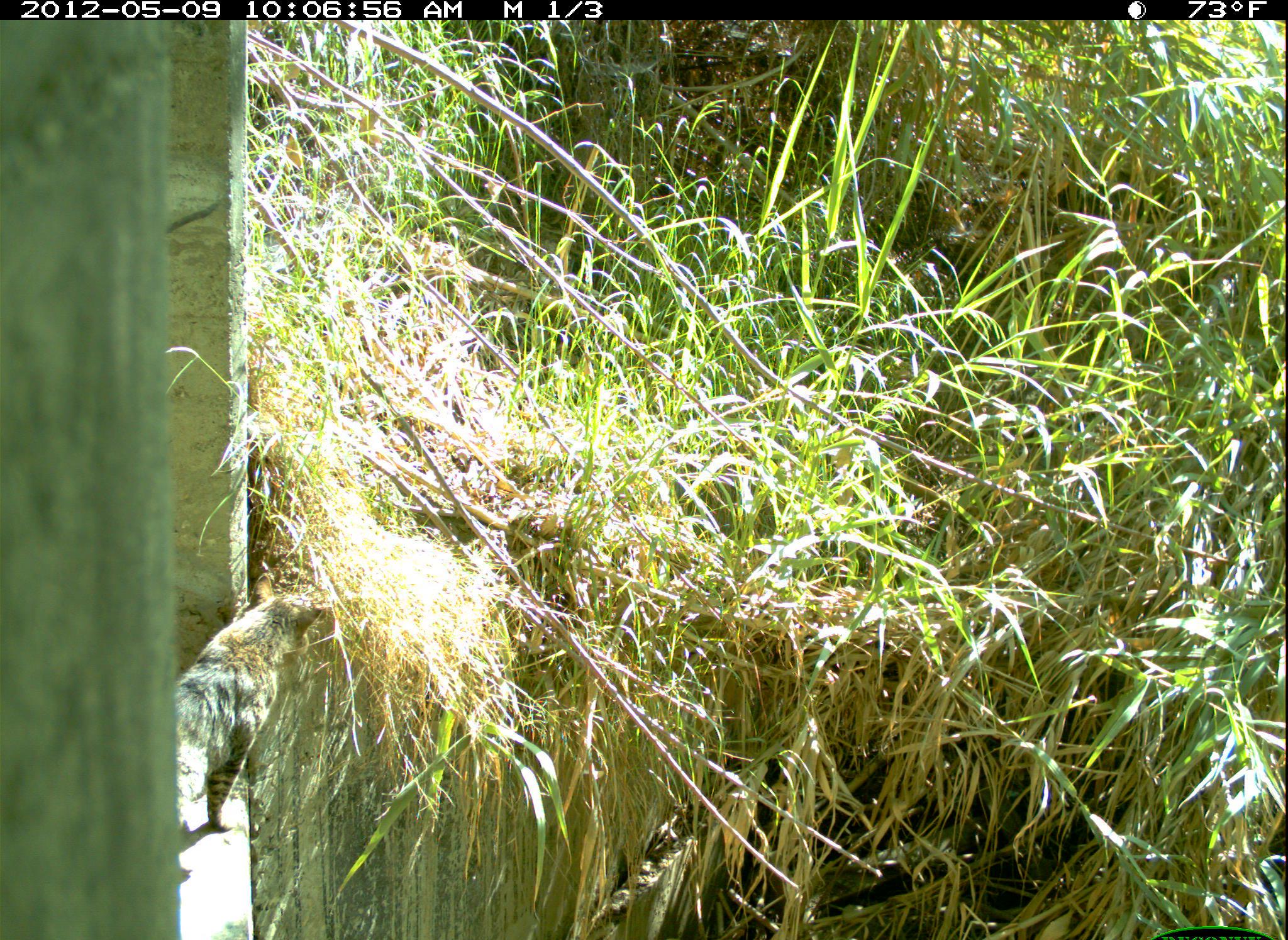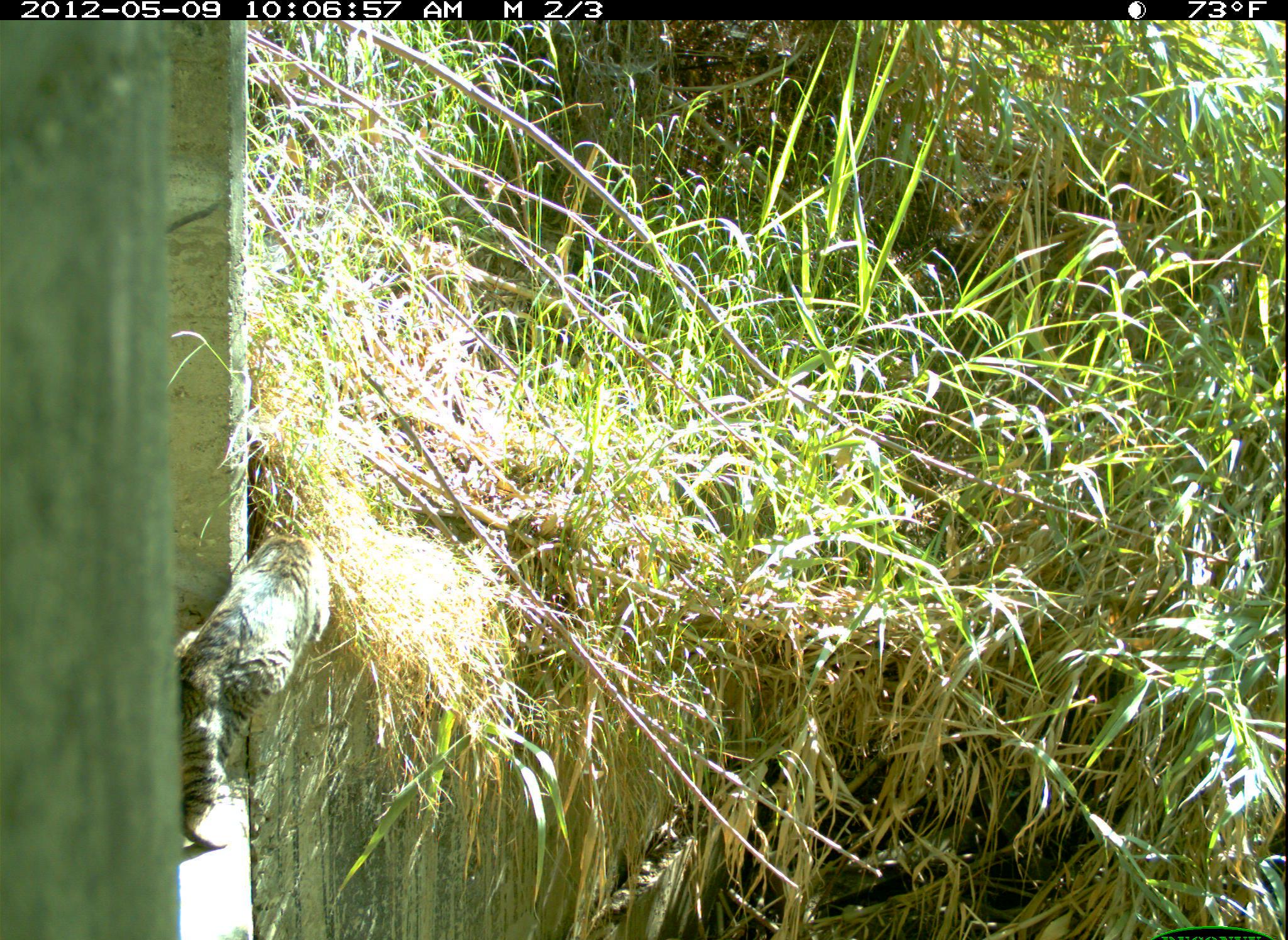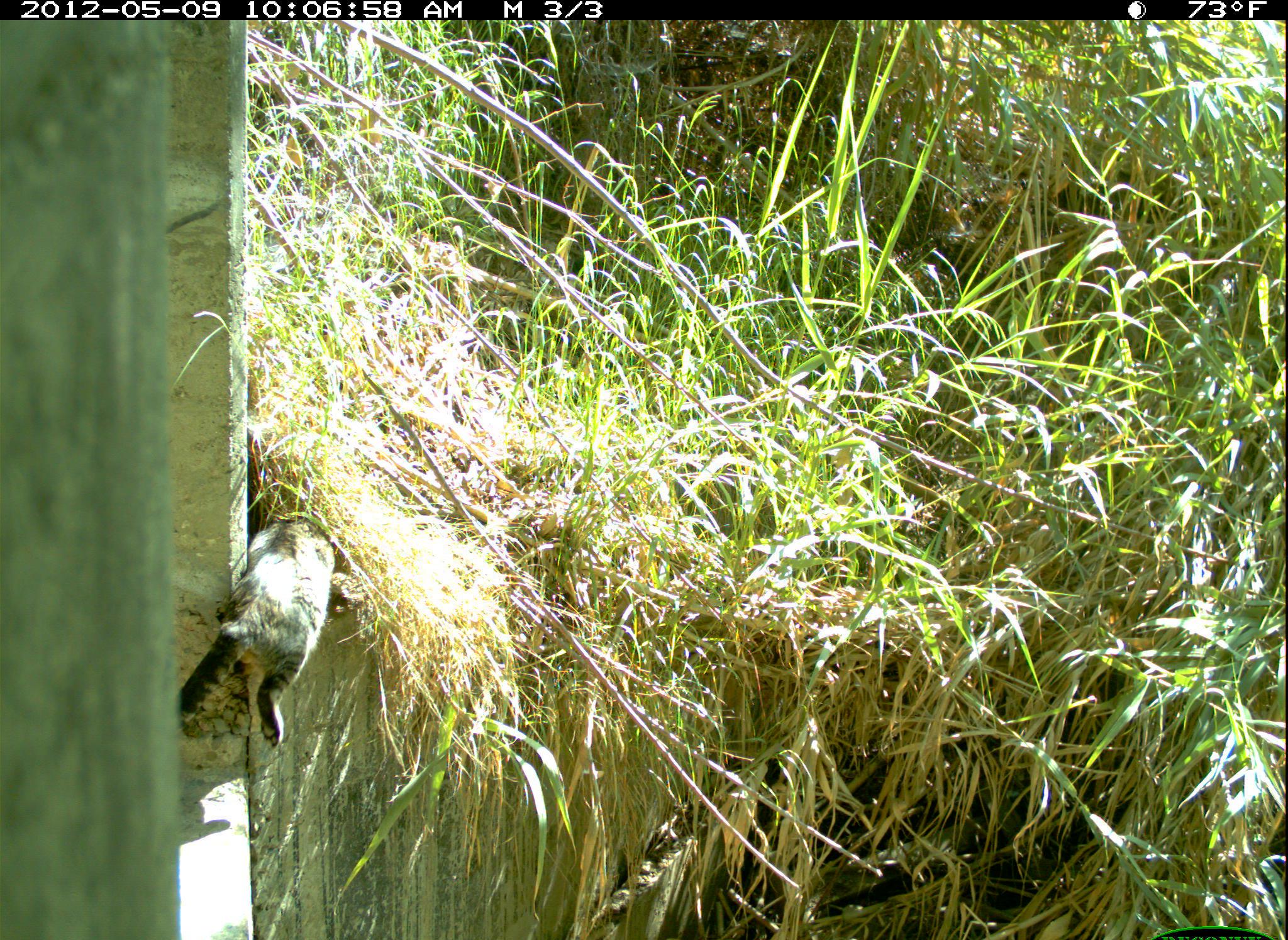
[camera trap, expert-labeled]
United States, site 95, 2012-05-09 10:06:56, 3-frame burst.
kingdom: Animalia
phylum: Chordata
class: Mammalia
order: Carnivora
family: Felidae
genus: Felis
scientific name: Felis catus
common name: cat